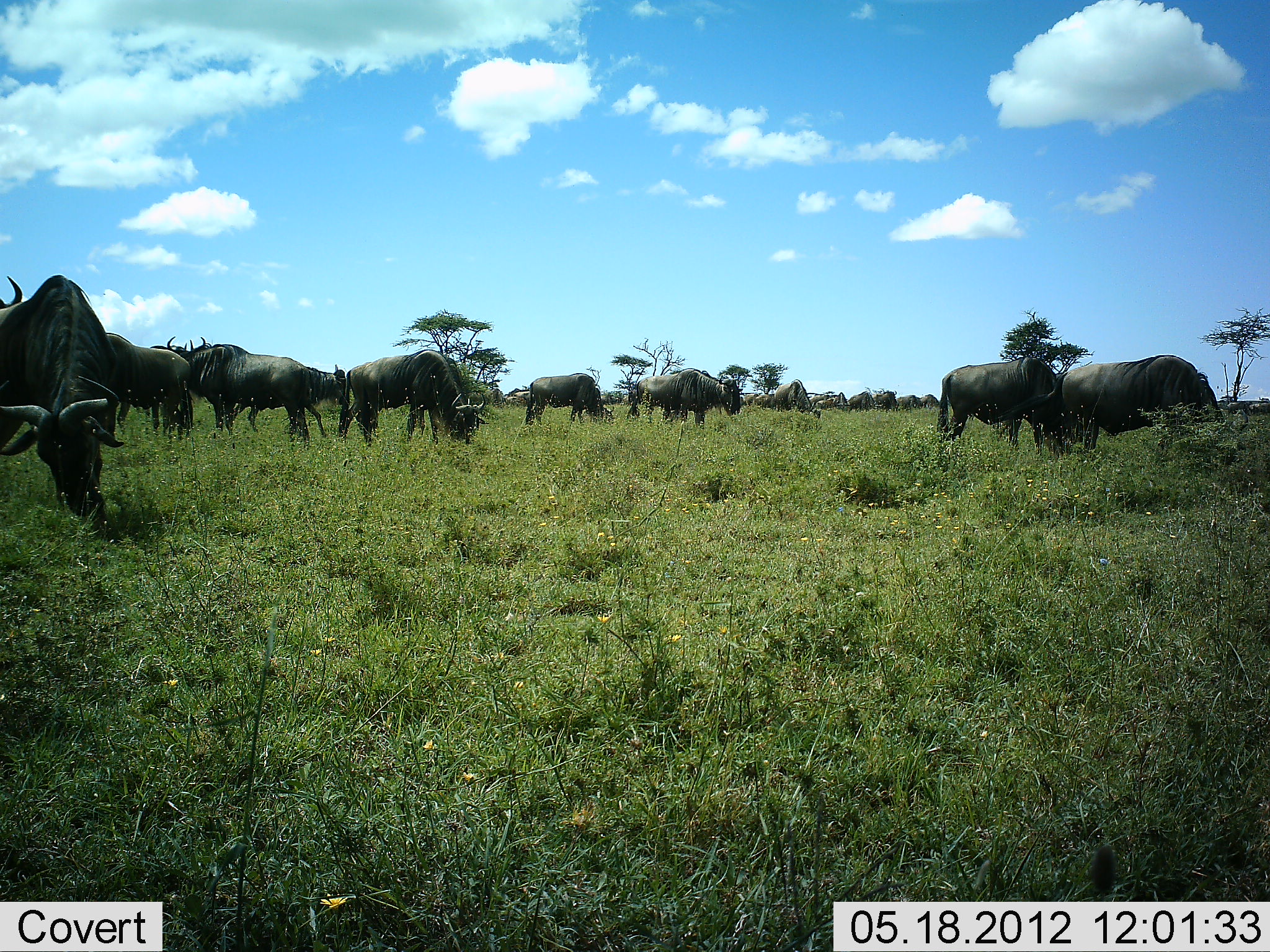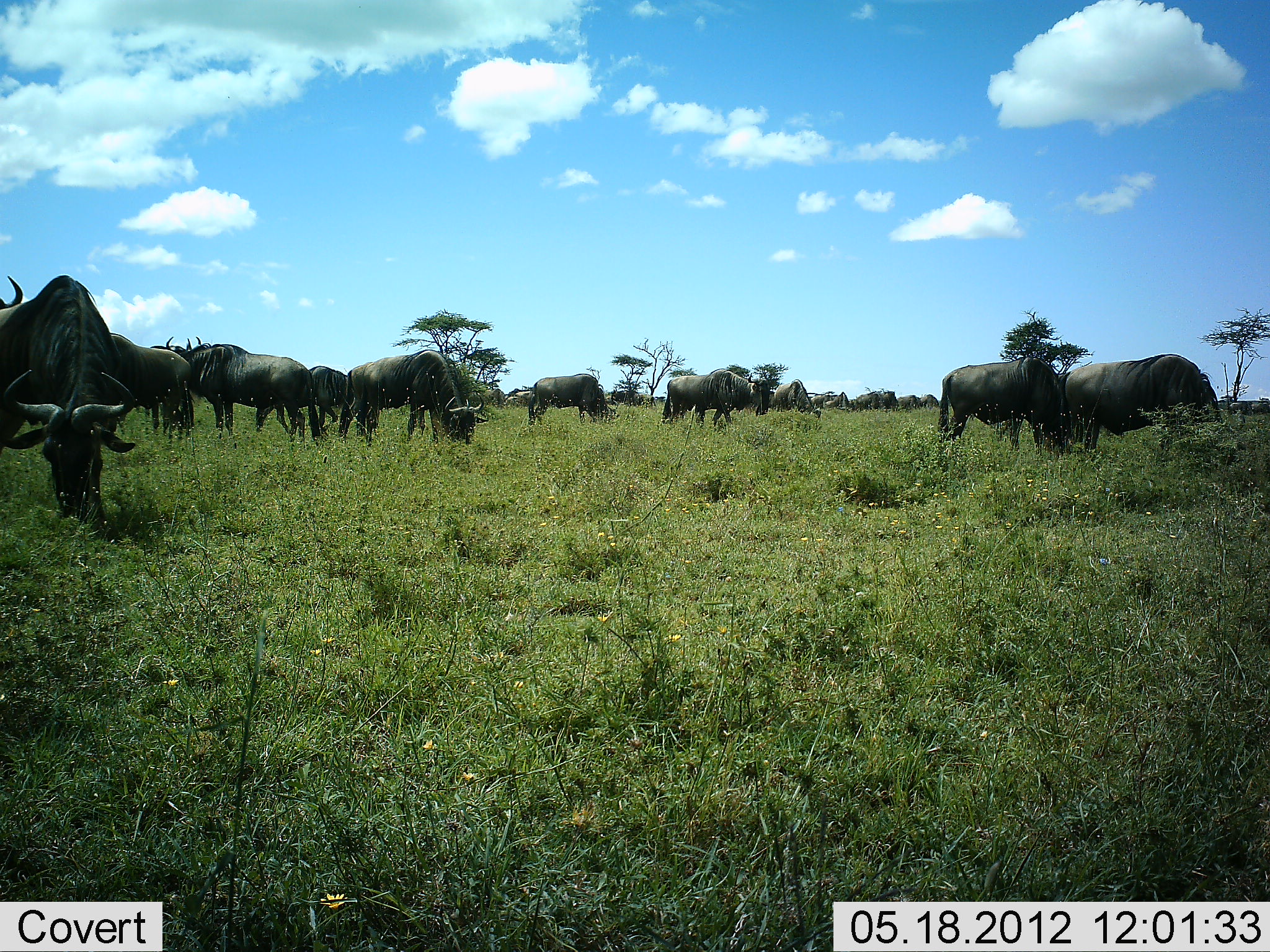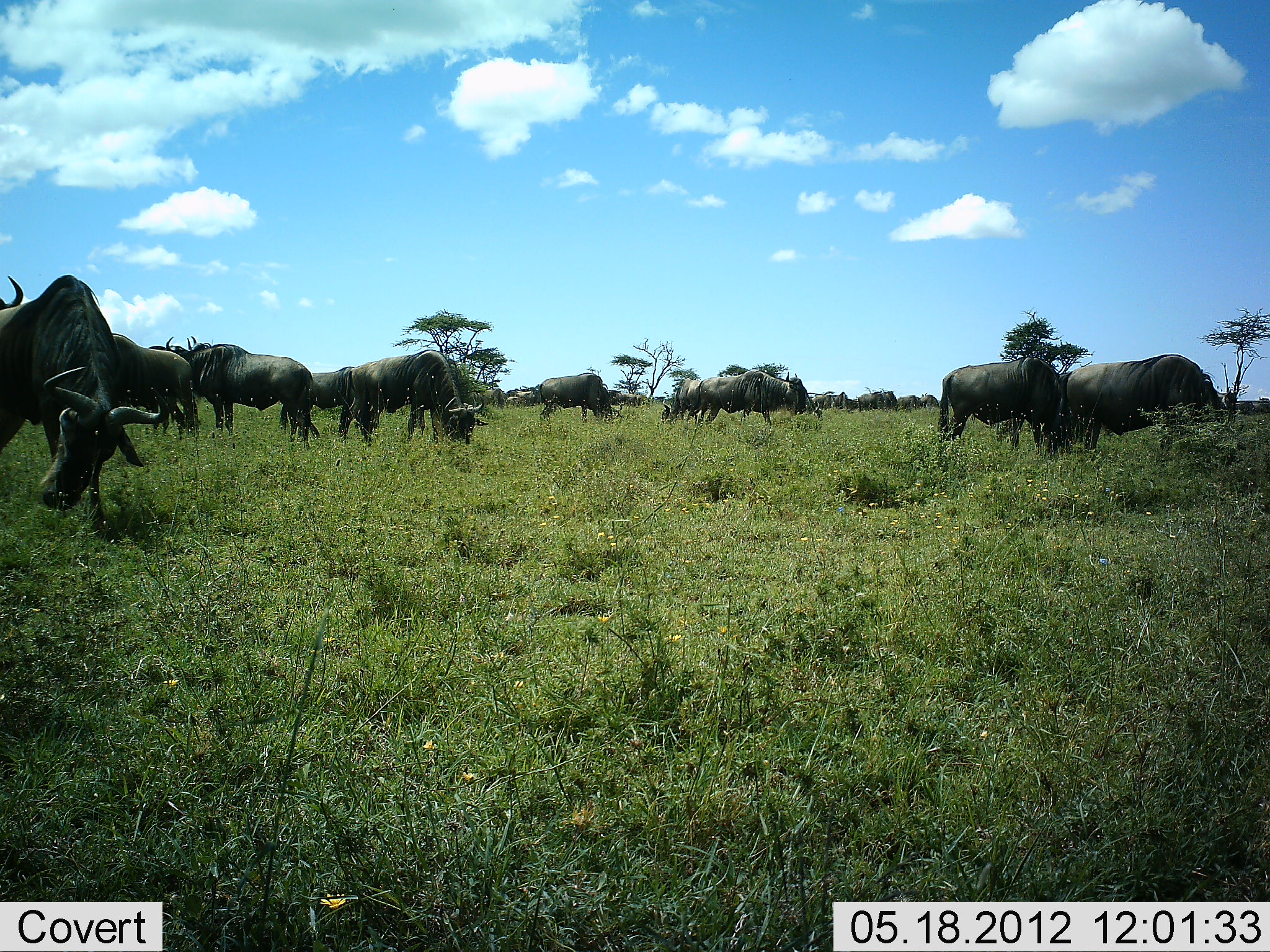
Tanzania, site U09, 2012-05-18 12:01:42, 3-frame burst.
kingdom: Animalia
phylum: Chordata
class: Mammalia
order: Artiodactyla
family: Bovidae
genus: Connochaetes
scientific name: Connochaetes taurinus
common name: blue wildebeest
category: wildebeest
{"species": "wildebeest (blue wildebeest) (Connochaetes taurinus)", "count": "11-50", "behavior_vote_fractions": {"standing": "60%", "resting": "0%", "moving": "50%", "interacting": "0%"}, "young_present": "10%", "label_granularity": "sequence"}